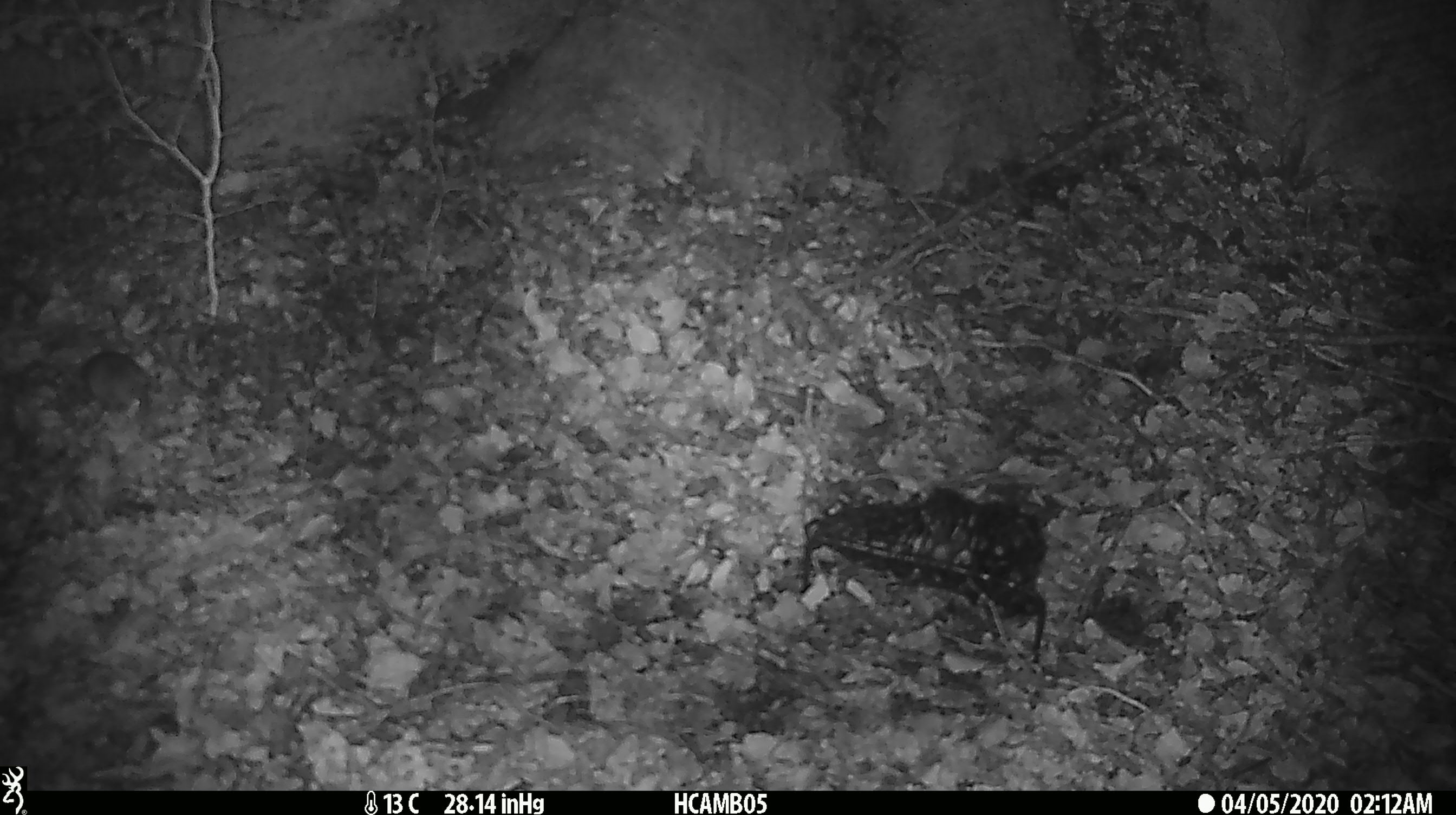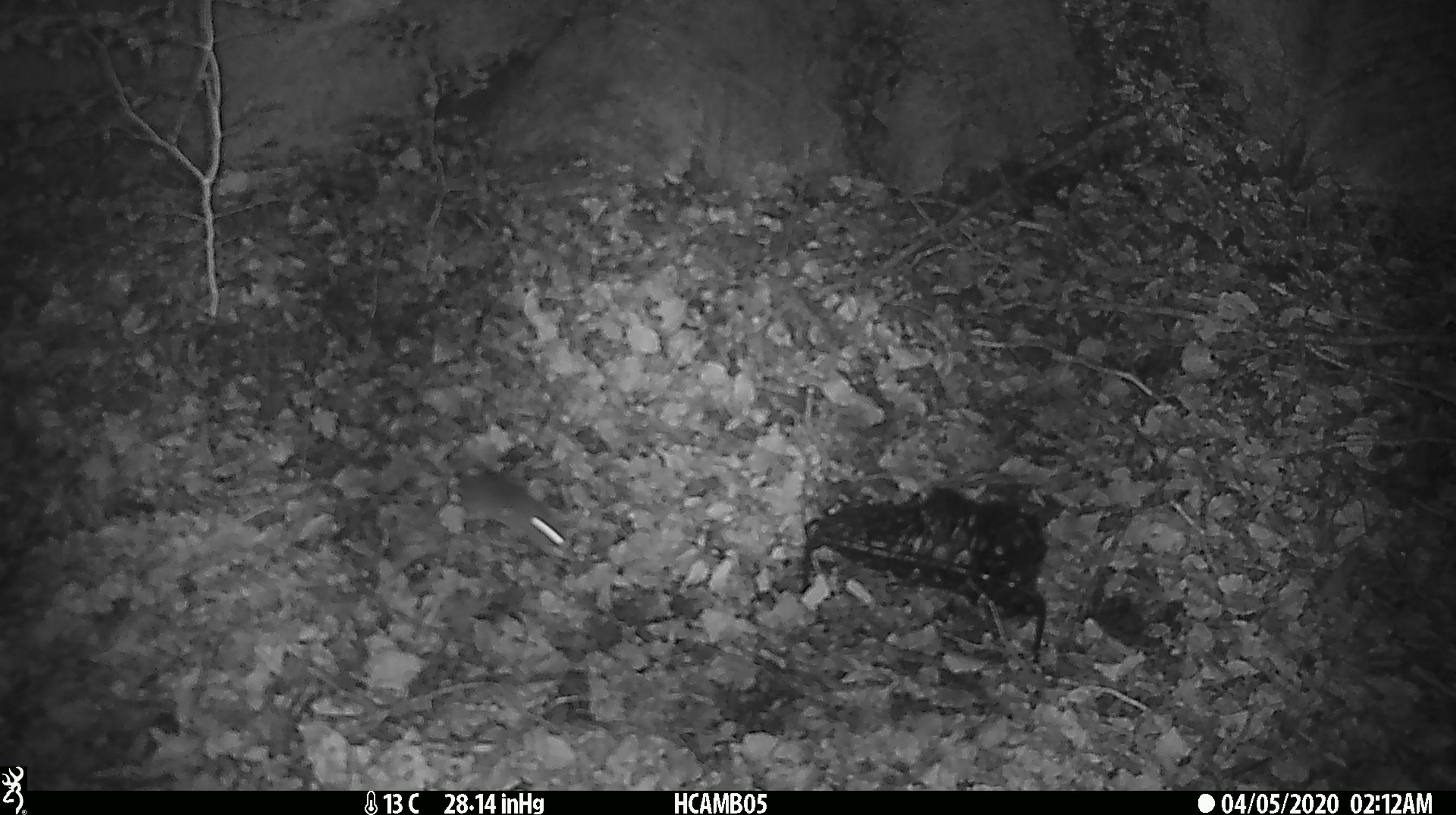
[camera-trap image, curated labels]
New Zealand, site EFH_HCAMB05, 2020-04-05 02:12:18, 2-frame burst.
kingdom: Animalia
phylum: Chordata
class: Mammalia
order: Rodentia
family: Muridae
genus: Mus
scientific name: Mus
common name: mouse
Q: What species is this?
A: Mouse (Mus).